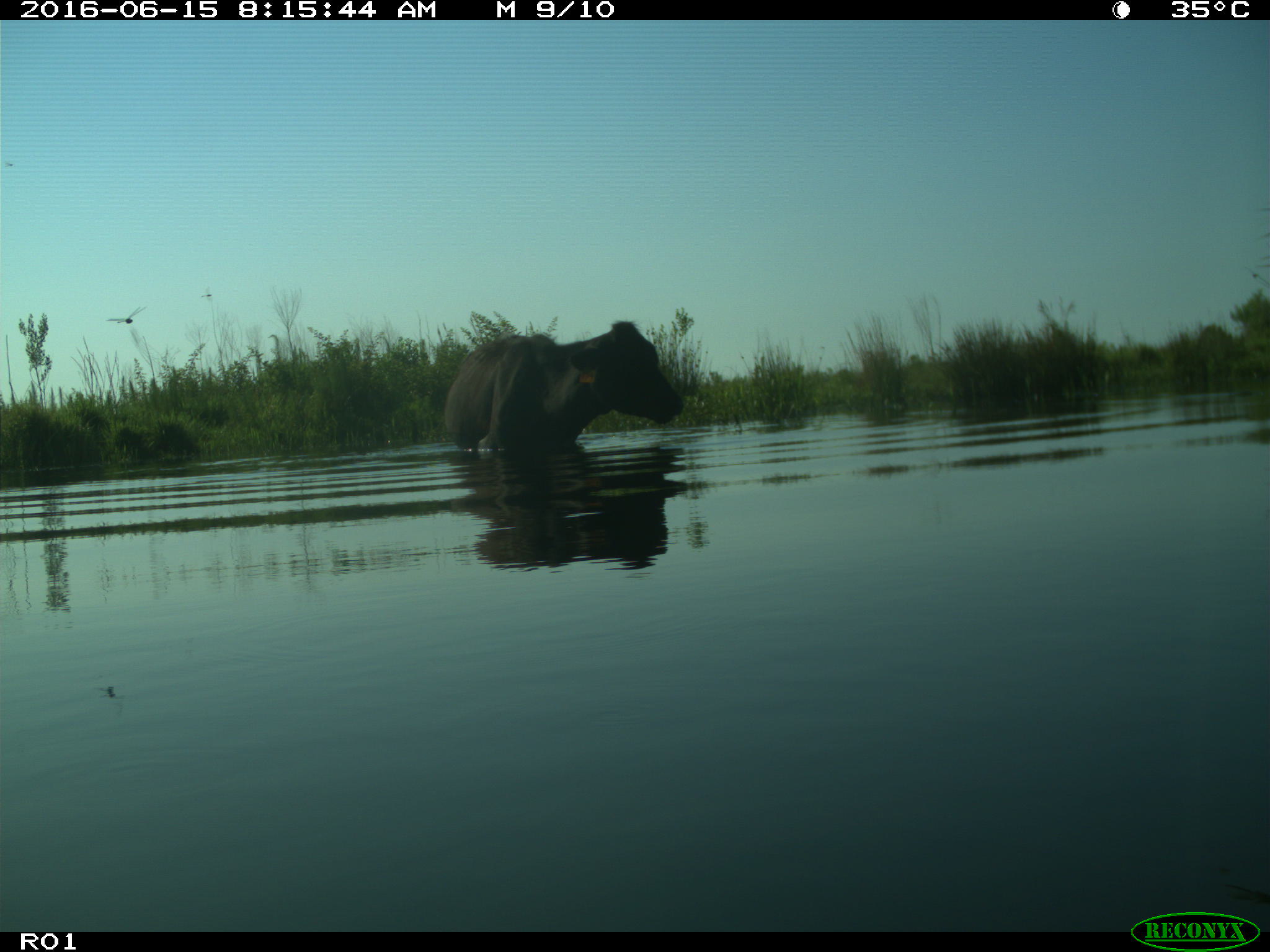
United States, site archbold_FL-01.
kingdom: Animalia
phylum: Chordata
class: Mammalia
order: Artiodactyla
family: Bovidae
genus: Bos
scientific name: Bos taurus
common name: domestic cow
Bos taurus (domestic cow).